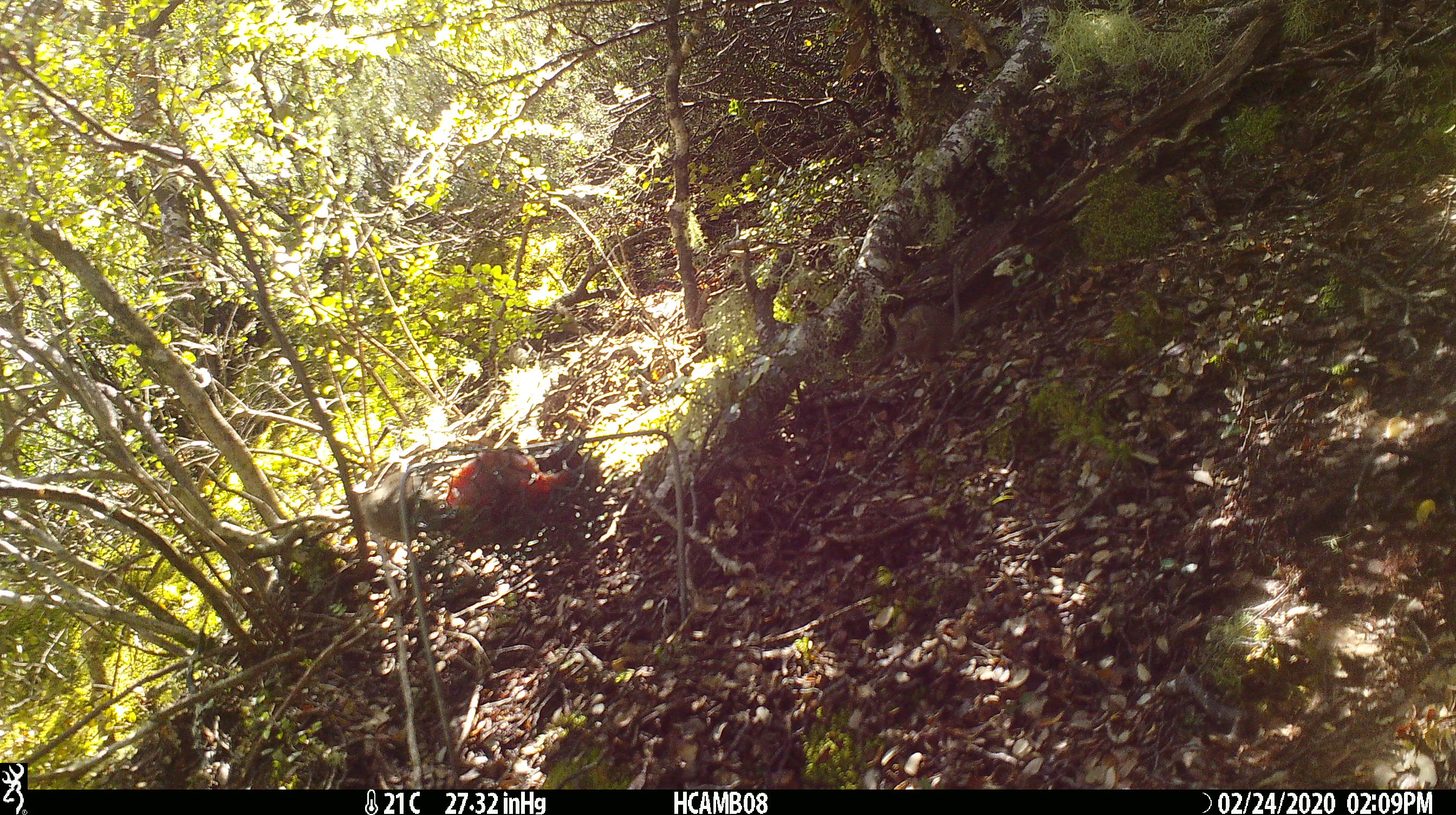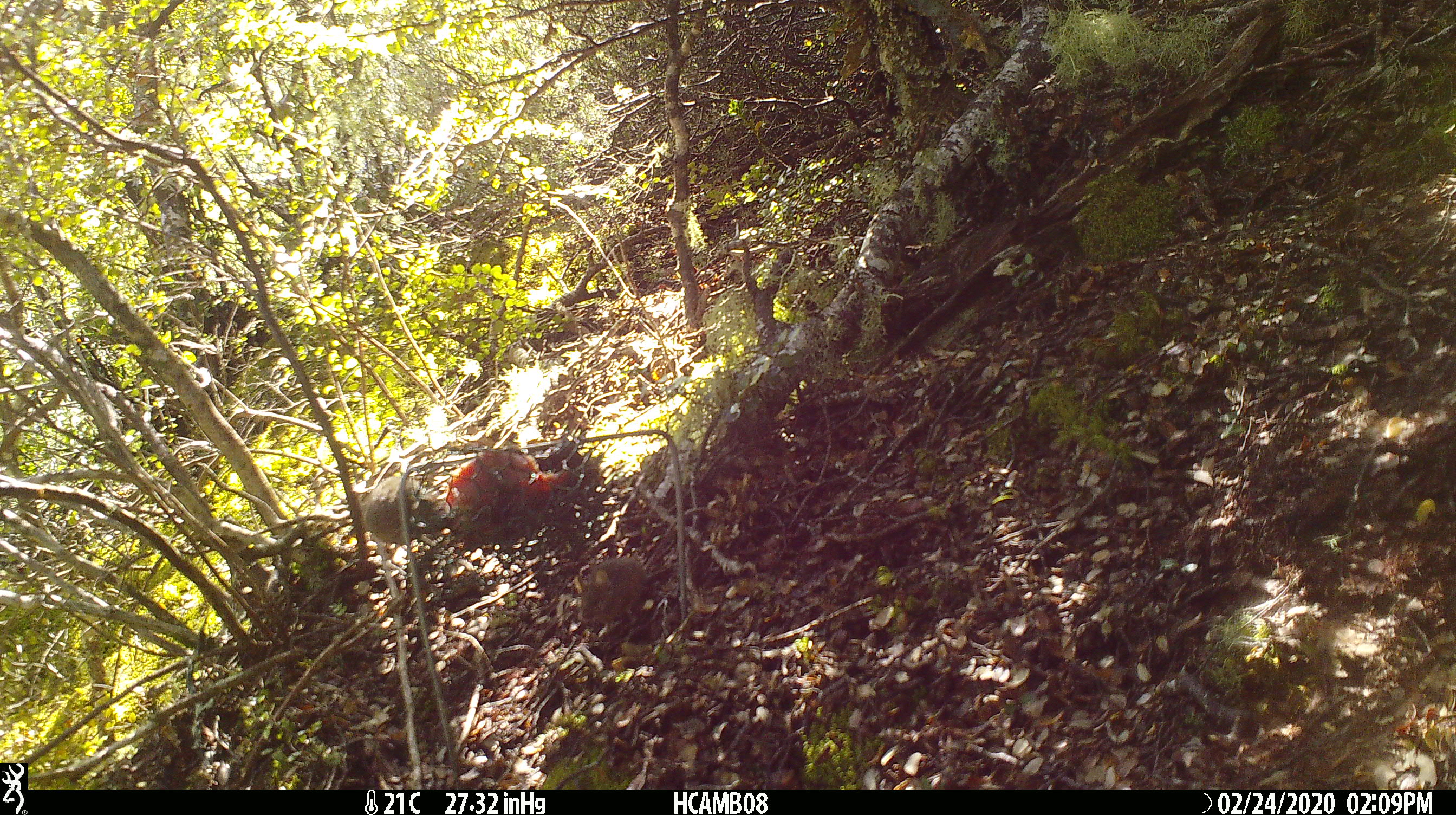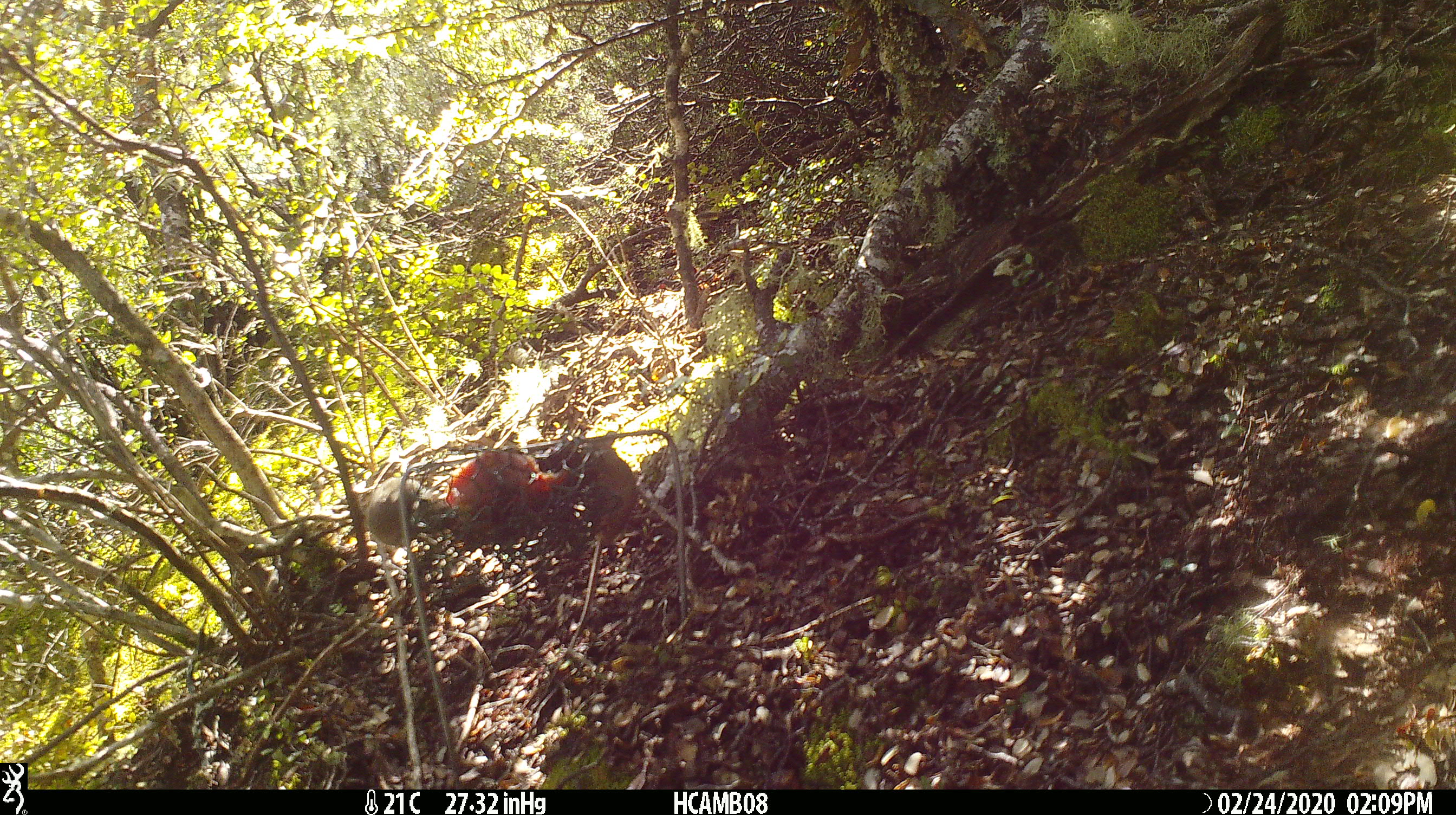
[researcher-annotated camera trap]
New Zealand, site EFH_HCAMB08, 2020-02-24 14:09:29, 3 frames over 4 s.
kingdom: Animalia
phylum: Chordata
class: Mammalia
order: Rodentia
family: Muridae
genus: Mus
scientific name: Mus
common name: mouse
Mouse (Mus).